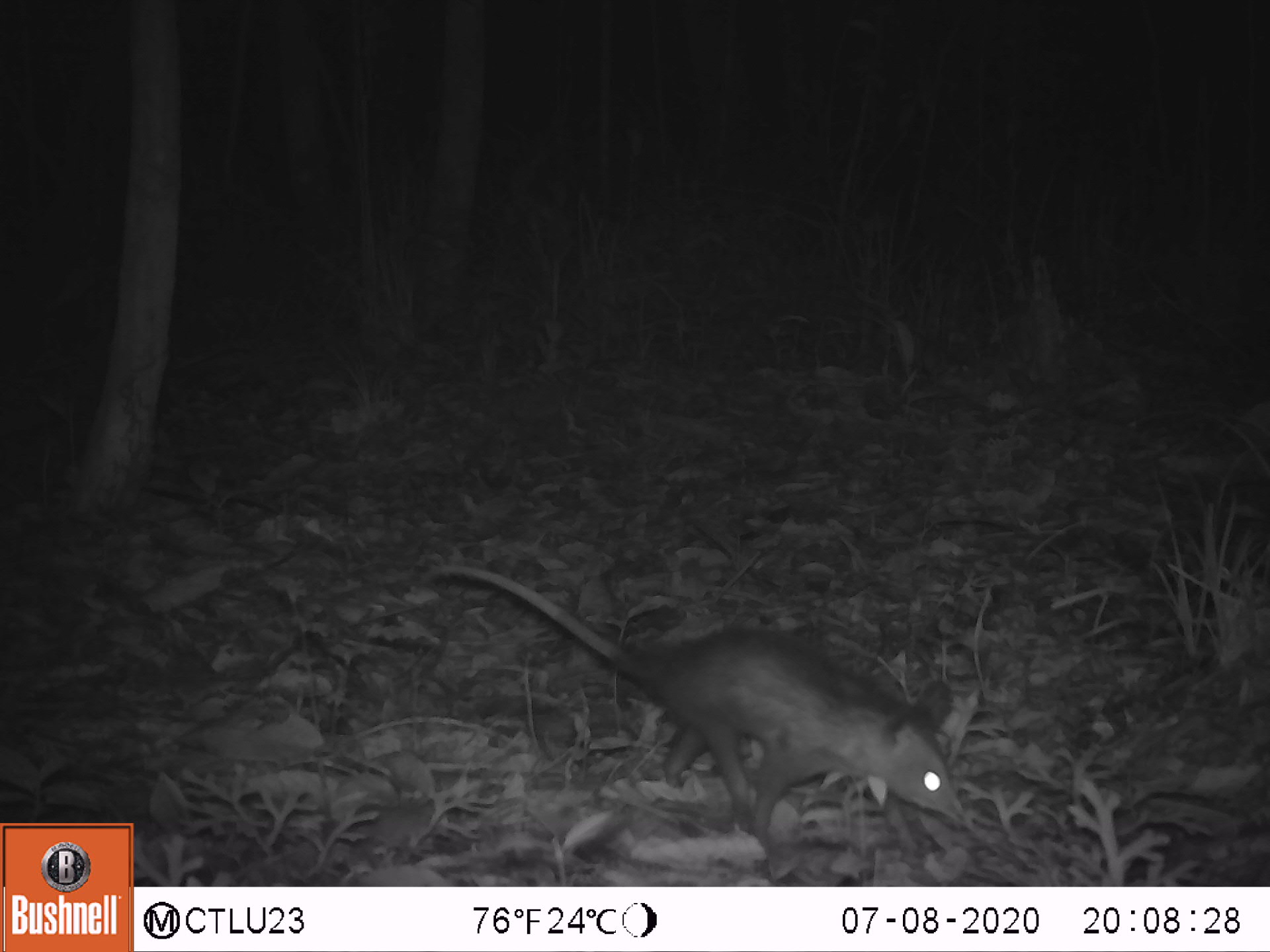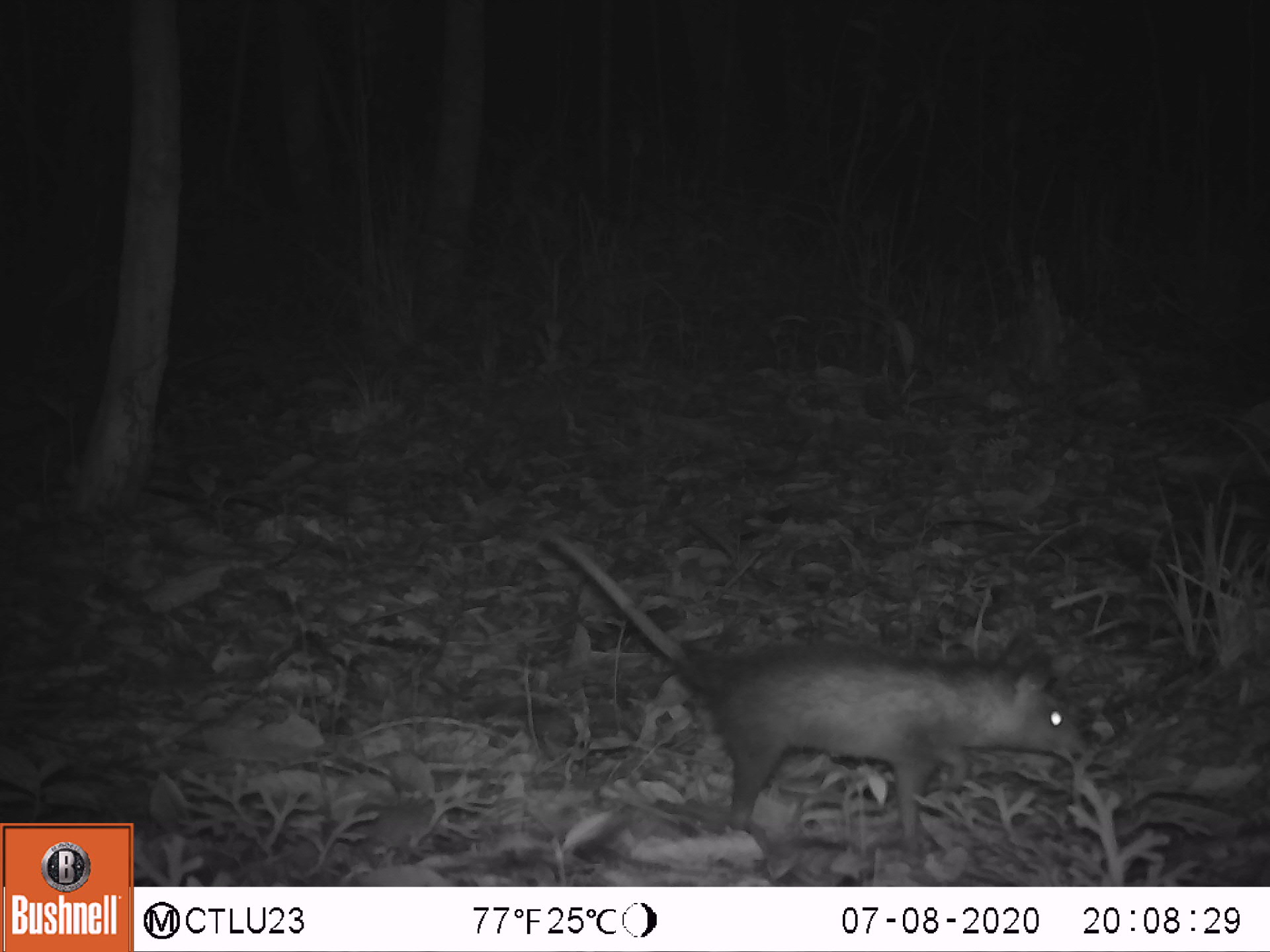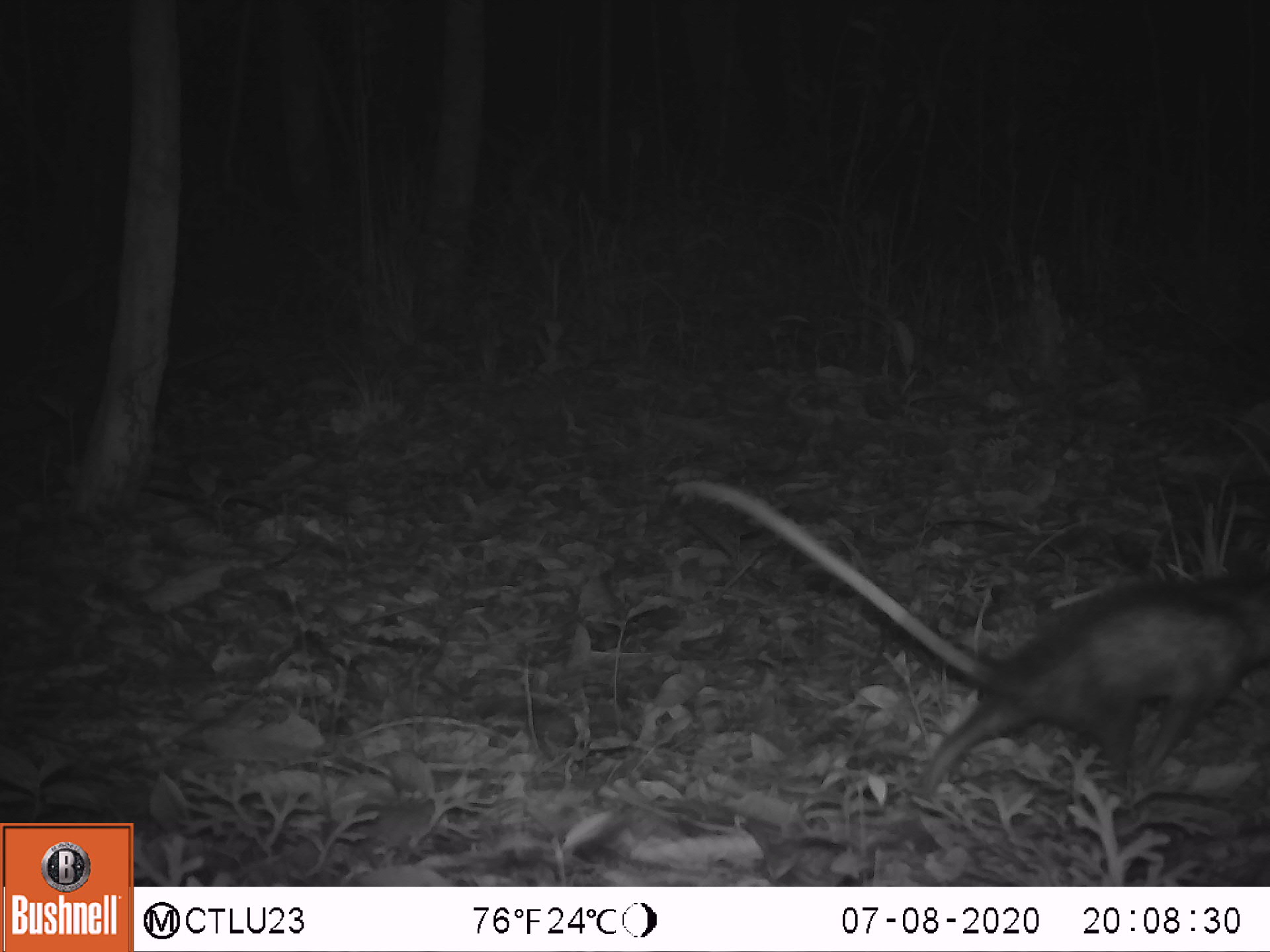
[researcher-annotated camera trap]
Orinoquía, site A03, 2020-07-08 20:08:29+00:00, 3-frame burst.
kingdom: Animalia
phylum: Chordata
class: Mammalia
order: Didelphimorphia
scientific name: Didelphimorphia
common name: possum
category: unknown possum